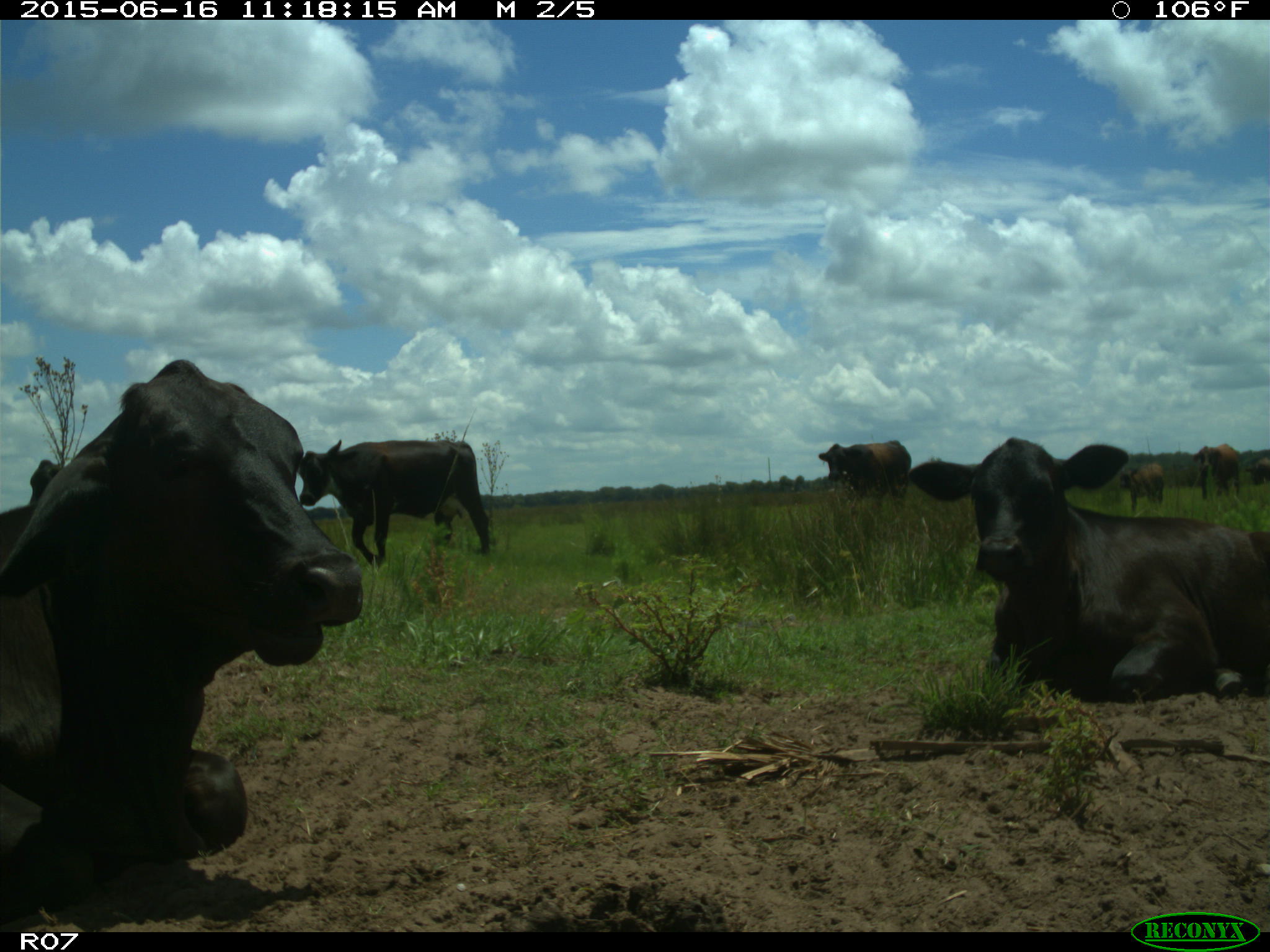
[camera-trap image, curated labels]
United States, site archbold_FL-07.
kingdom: Animalia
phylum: Chordata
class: Mammalia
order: Artiodactyla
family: Bovidae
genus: Bos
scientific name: Bos taurus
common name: domestic cow